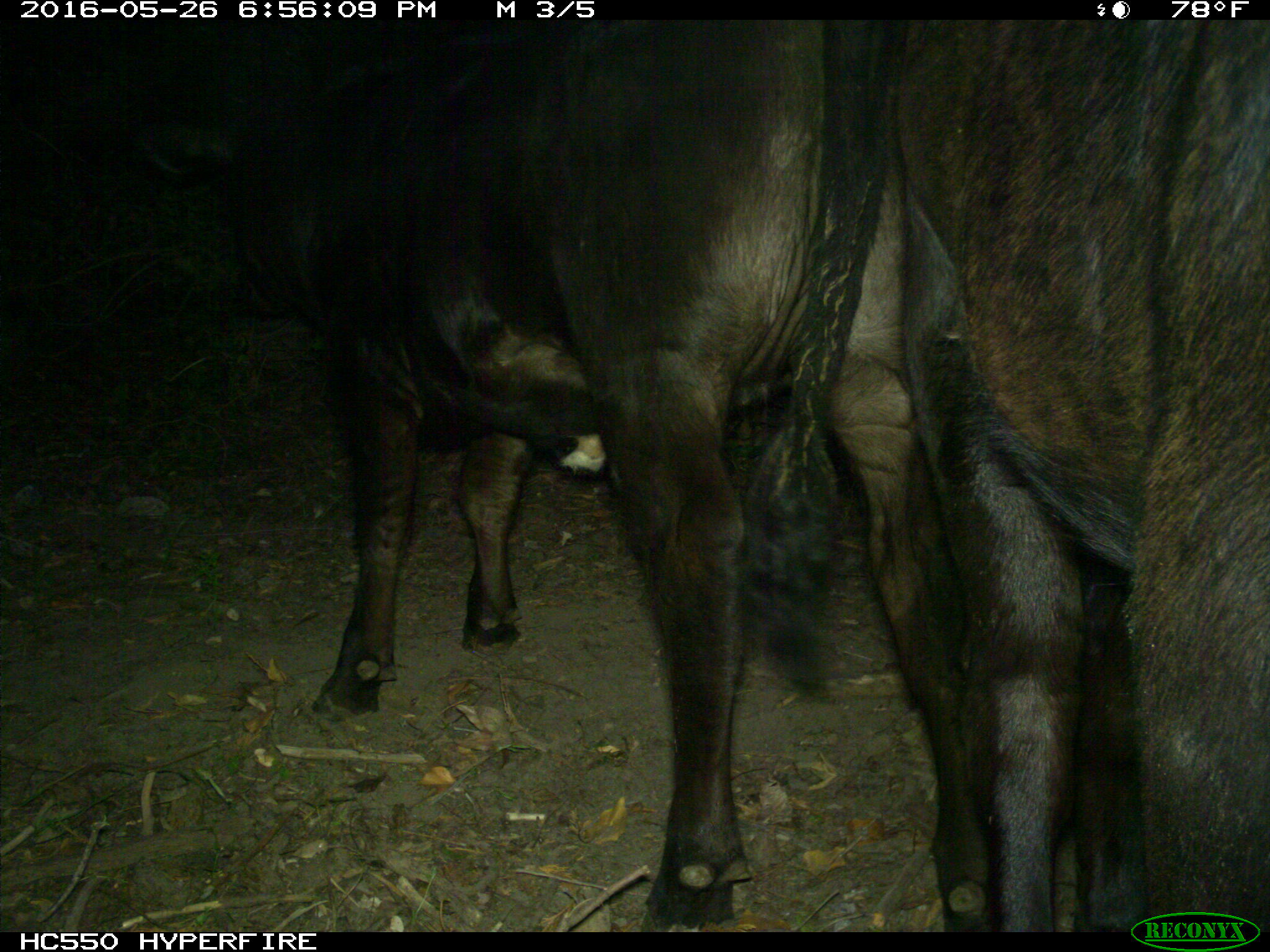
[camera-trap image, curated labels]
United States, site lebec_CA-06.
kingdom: Animalia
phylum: Chordata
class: Mammalia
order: Artiodactyla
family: Bovidae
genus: Bos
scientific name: Bos taurus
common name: domestic cow